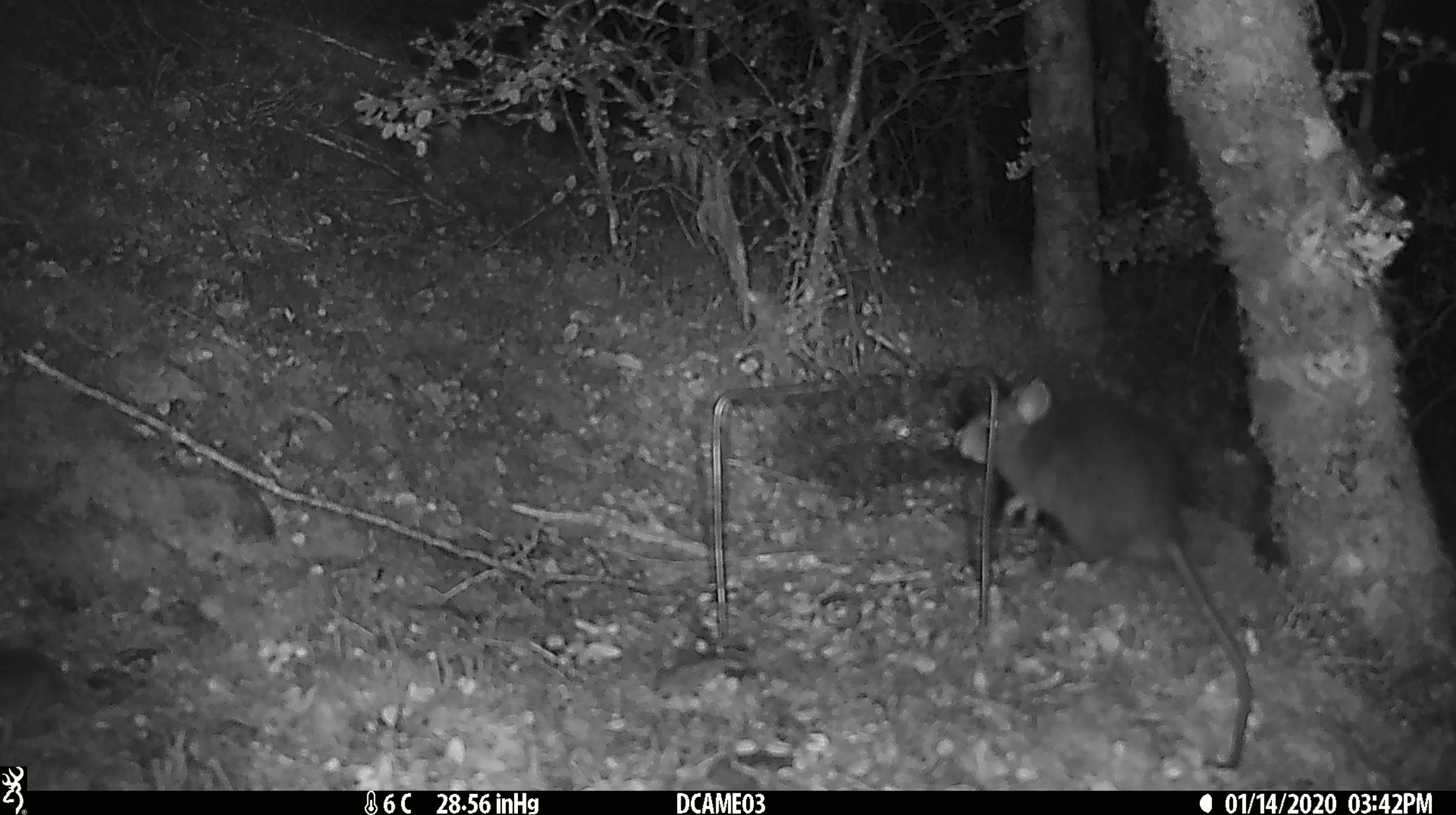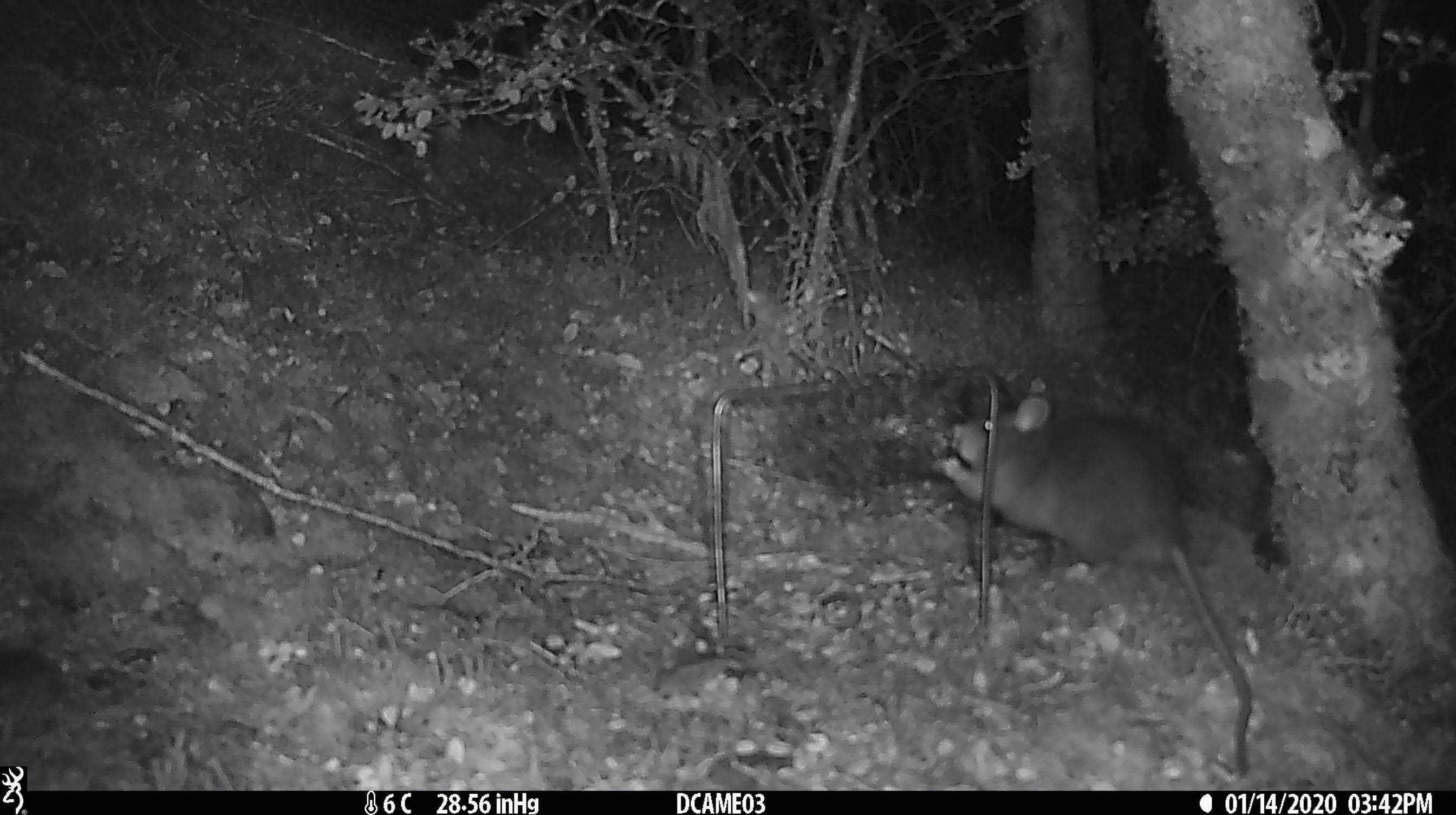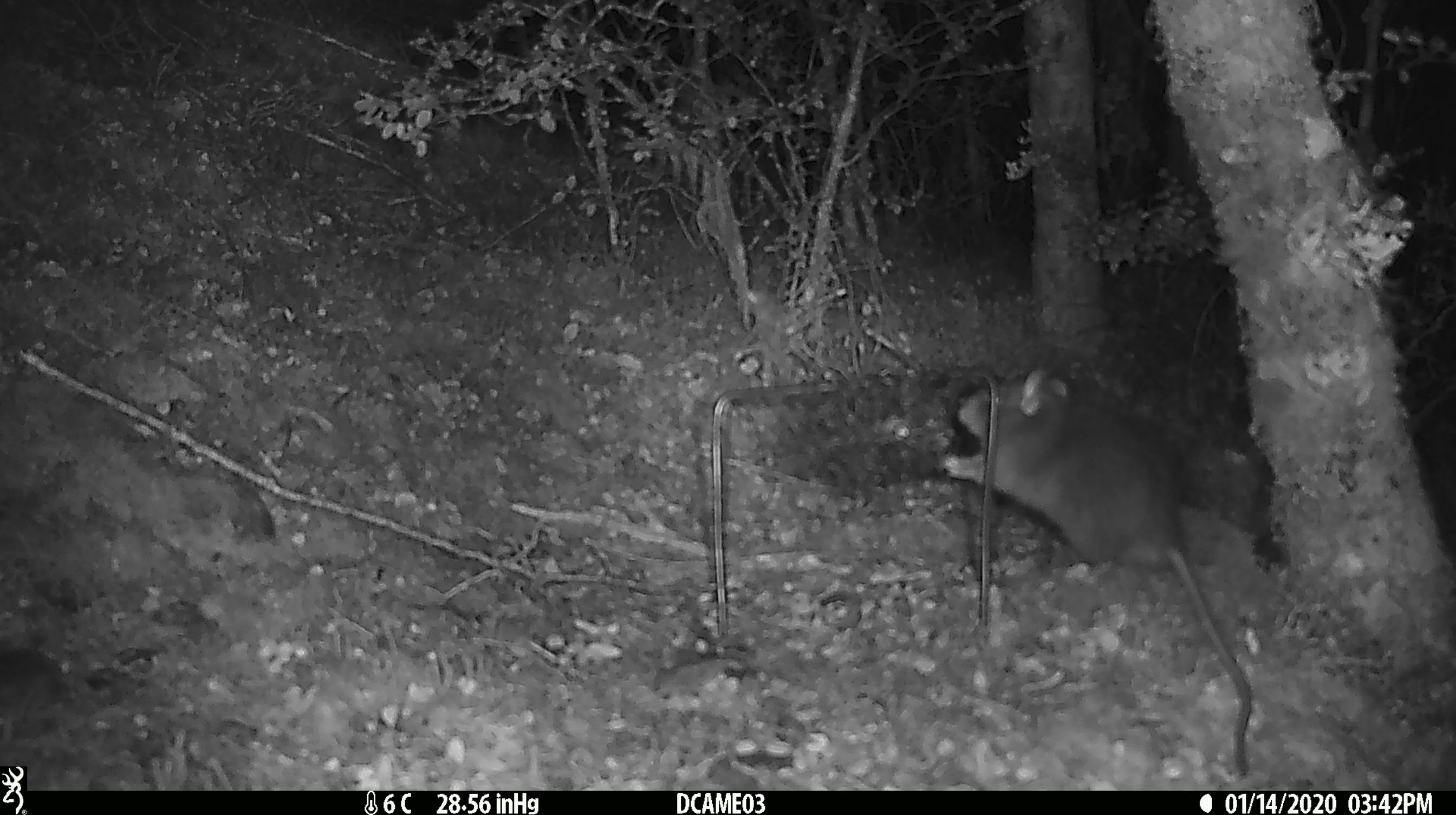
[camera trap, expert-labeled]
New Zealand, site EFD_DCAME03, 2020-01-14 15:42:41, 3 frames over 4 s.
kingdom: Animalia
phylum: Chordata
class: Mammalia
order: Rodentia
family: Muridae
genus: Rattus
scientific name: Rattus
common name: rat